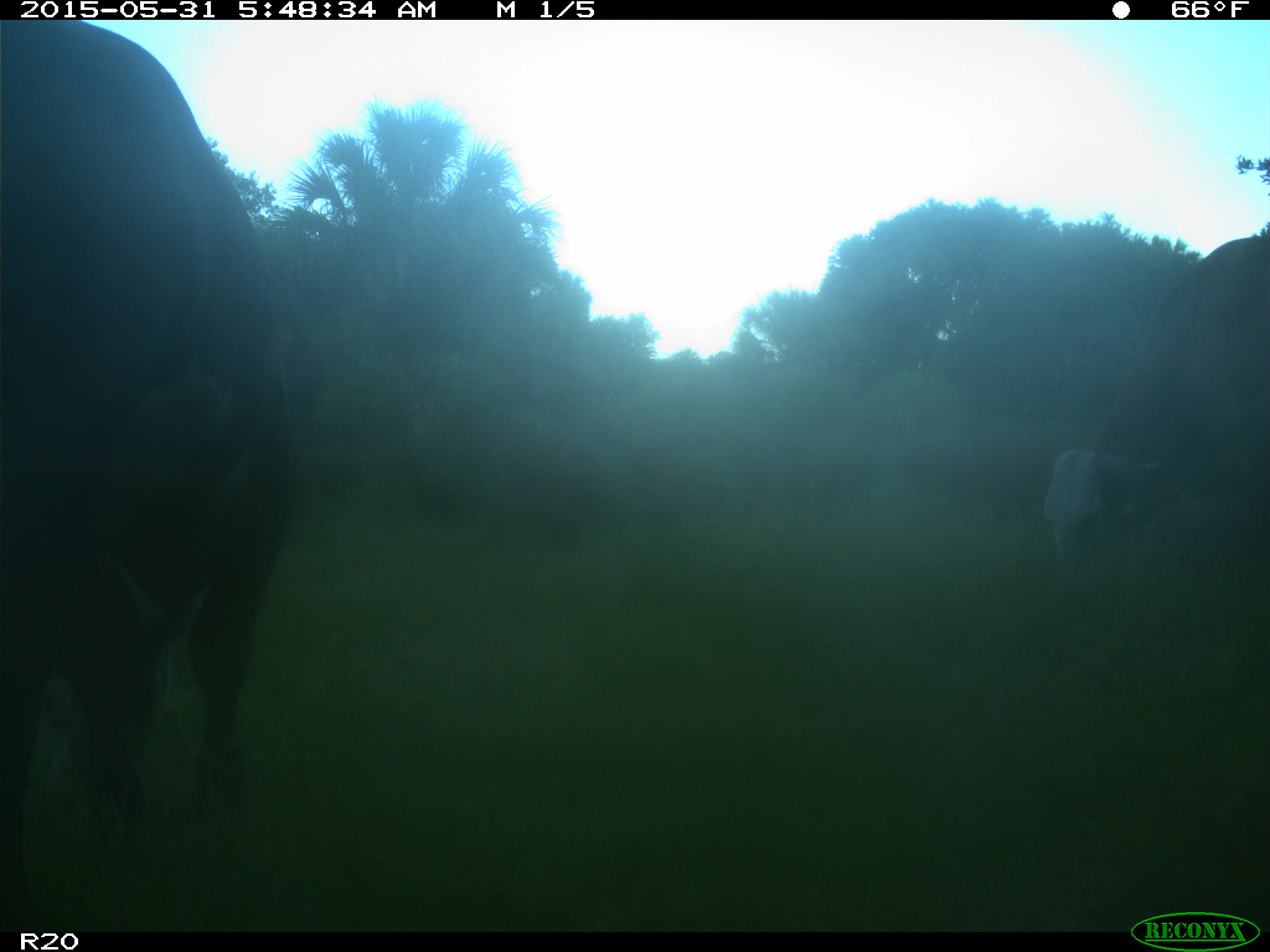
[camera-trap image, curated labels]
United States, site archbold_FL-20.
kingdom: Animalia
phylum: Chordata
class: Mammalia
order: Artiodactyla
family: Bovidae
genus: Bos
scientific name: Bos taurus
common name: domestic cow